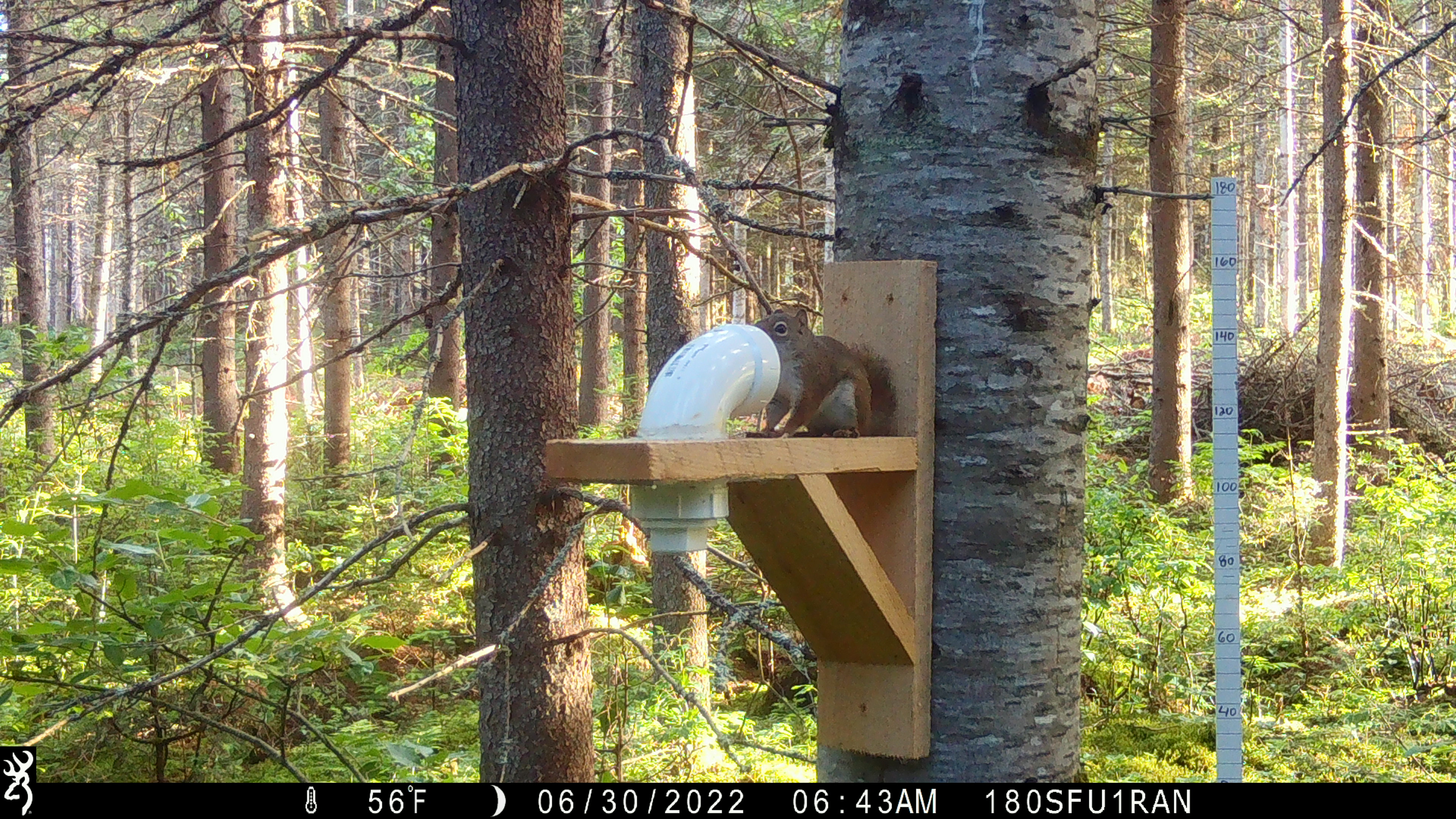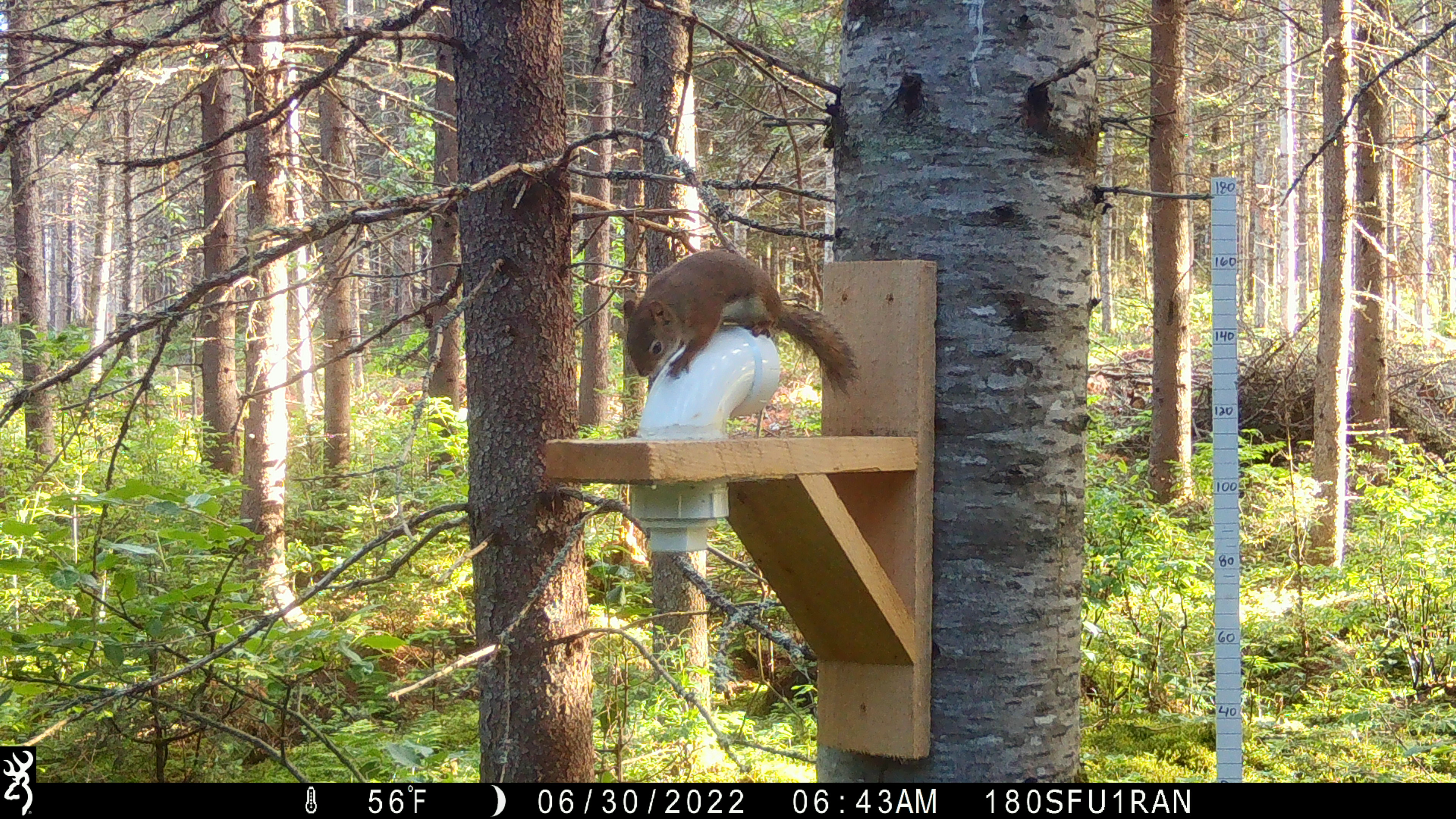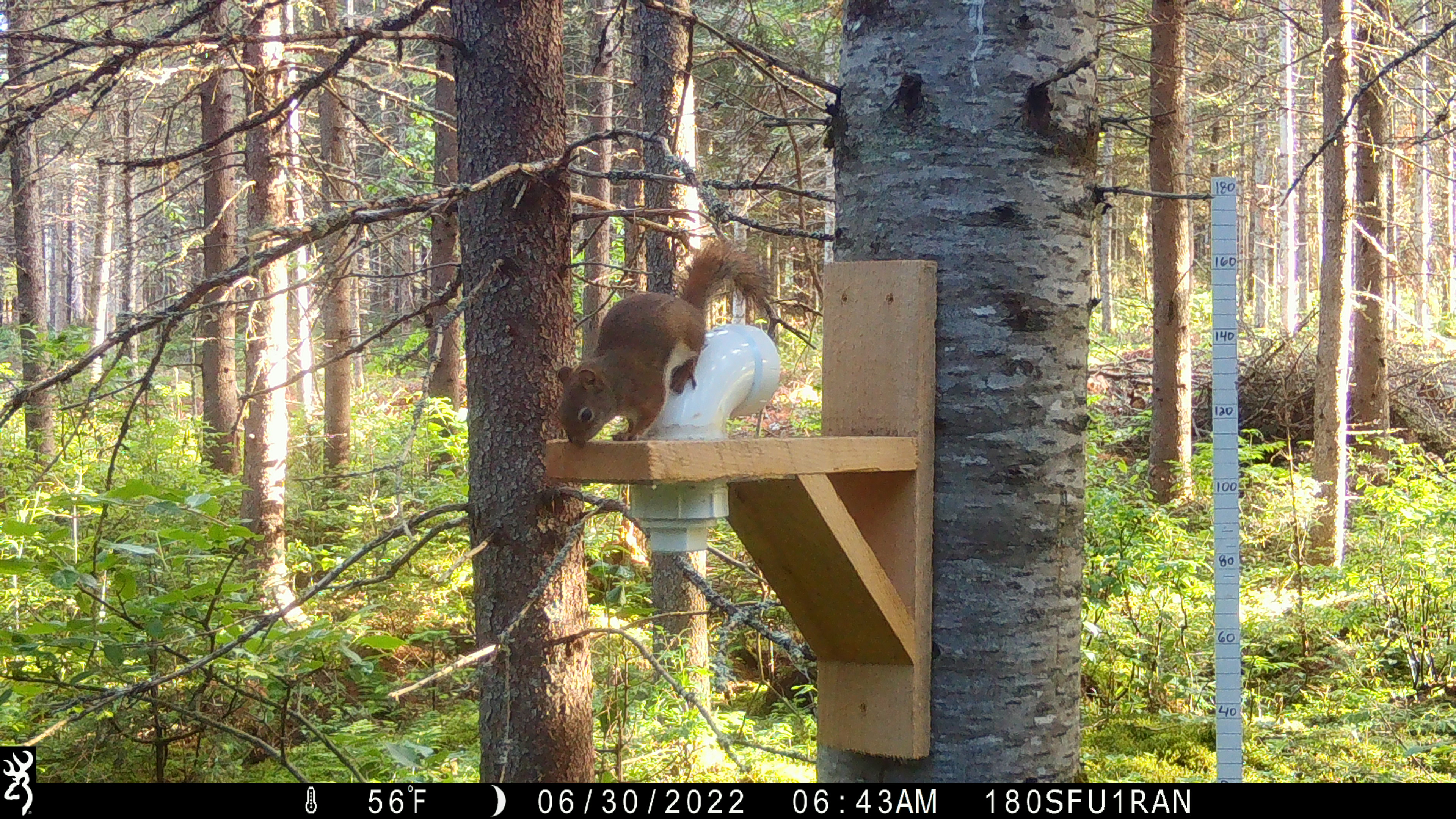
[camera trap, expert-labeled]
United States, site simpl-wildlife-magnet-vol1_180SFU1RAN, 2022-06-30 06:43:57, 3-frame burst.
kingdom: Animalia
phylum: Chordata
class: Mammalia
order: Rodentia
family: Sciuridae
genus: Tamiasciurus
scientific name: Tamiasciurus hudsonicus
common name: red squirrel